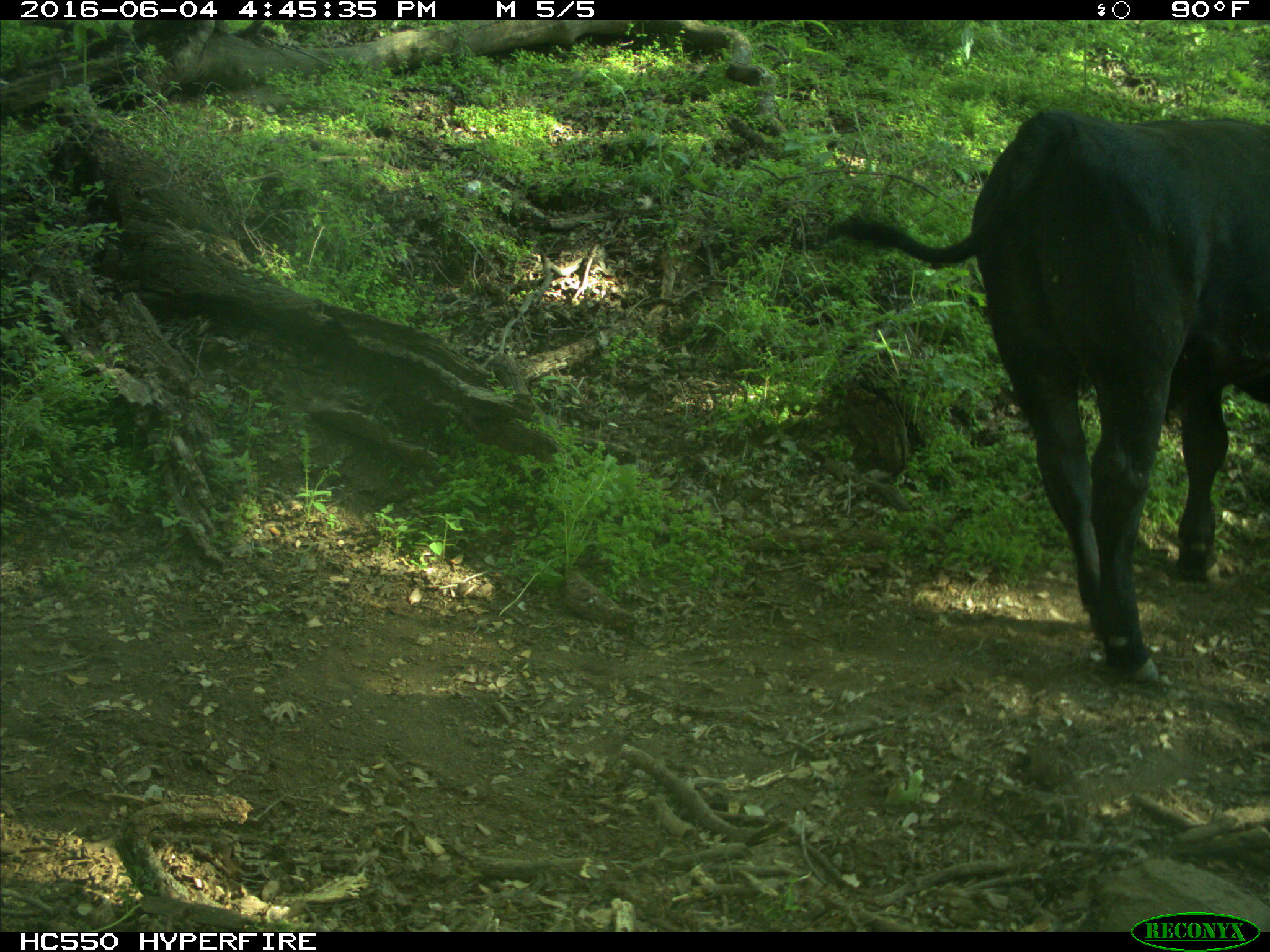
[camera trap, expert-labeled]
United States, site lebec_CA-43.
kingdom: Animalia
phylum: Chordata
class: Mammalia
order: Artiodactyla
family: Bovidae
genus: Bos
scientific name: Bos taurus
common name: domestic cow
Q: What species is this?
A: Bos taurus (domestic cow).